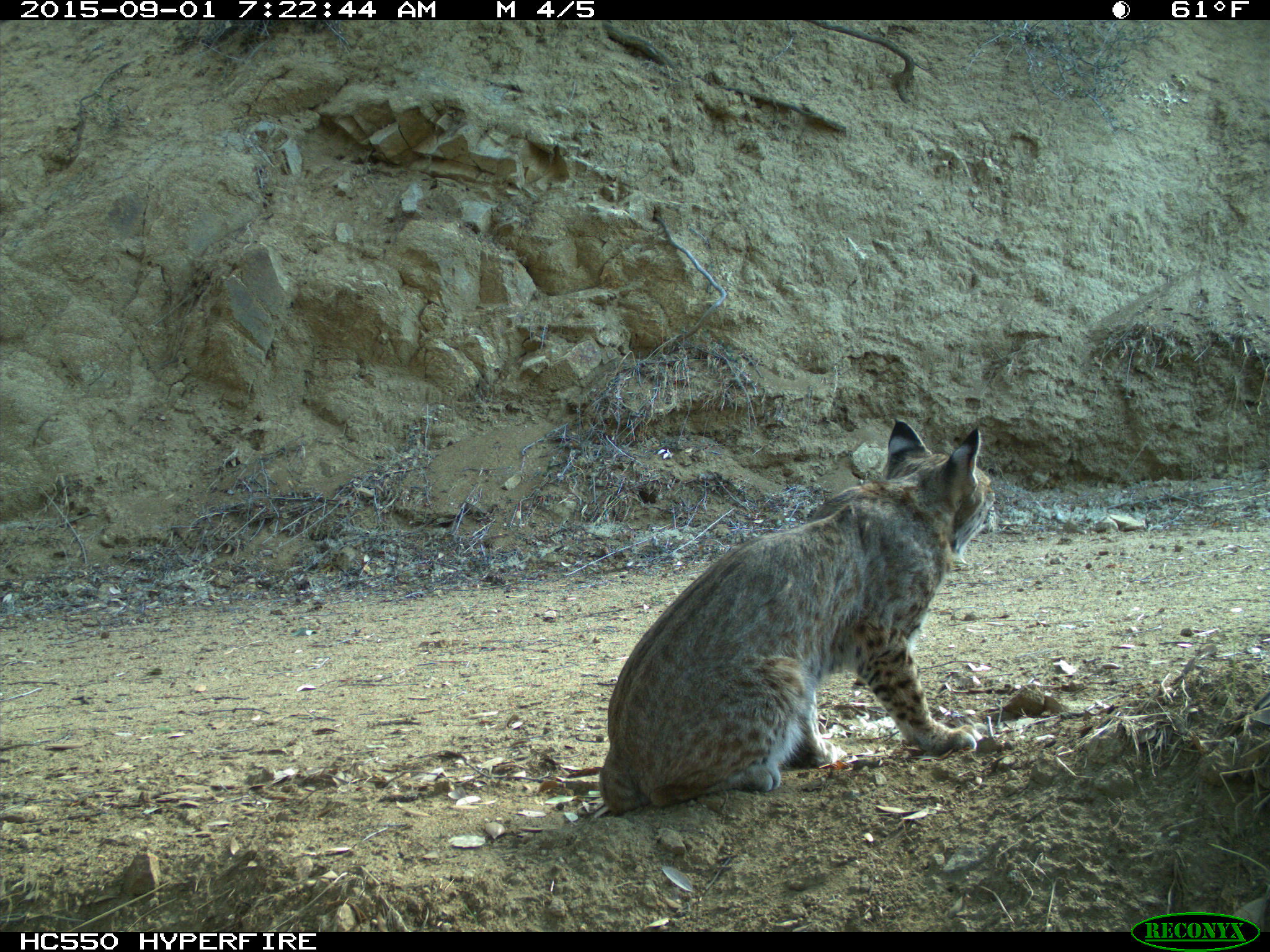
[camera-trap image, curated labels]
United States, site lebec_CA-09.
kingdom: Animalia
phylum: Chordata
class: Mammalia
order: Carnivora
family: Felidae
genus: Lynx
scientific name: Lynx rufus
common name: bobcat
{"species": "Lynx rufus (bobcat)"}